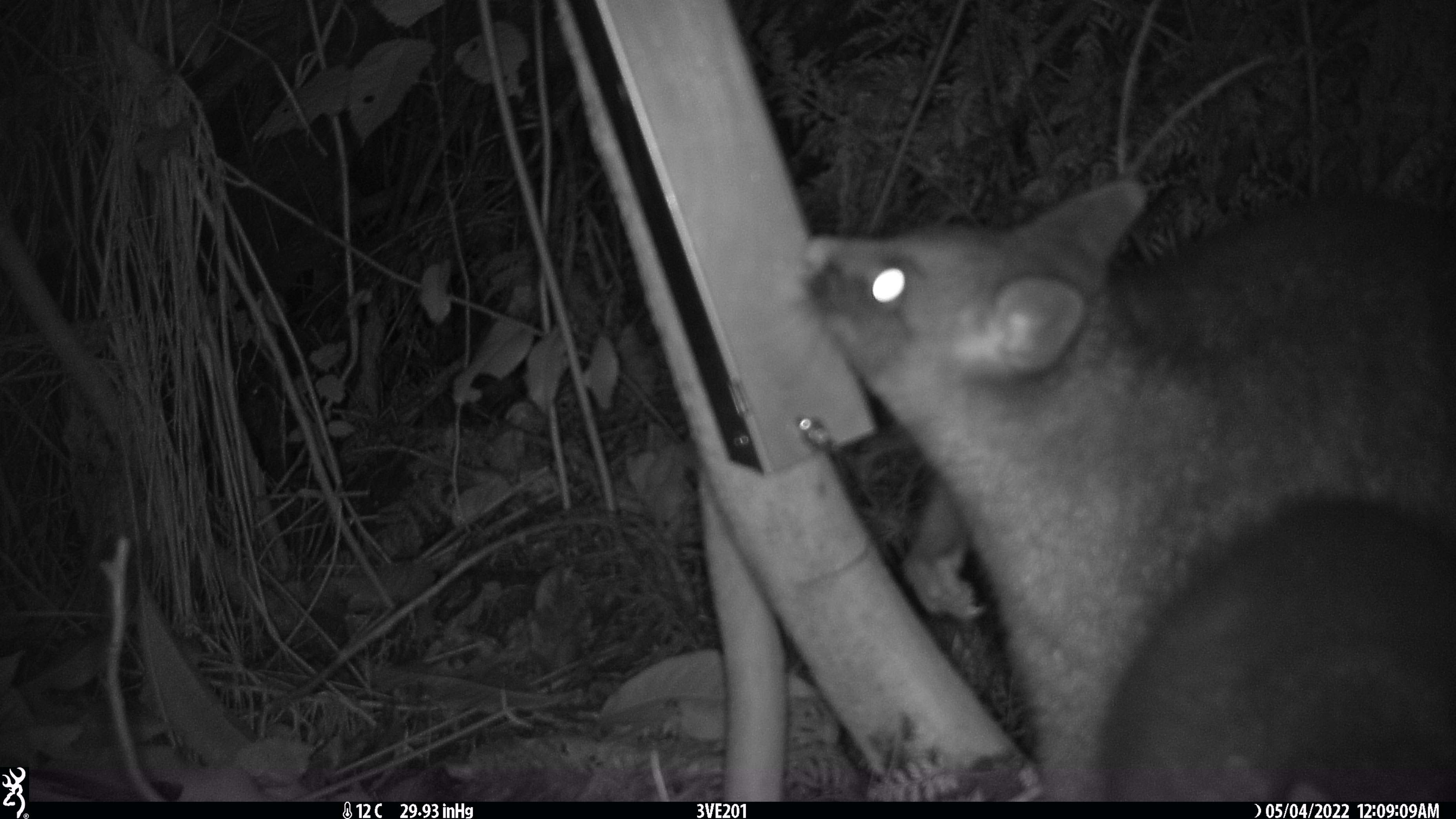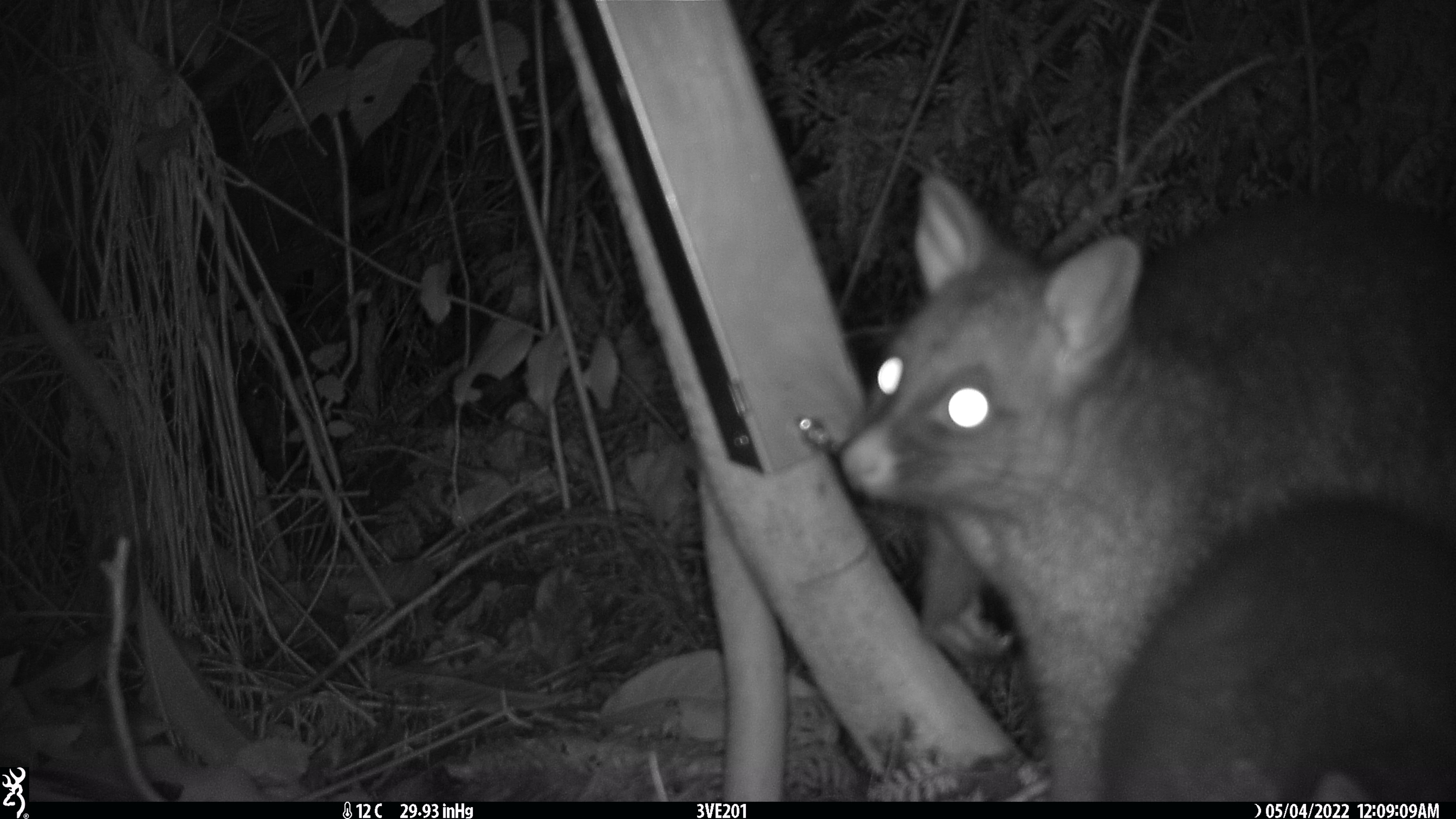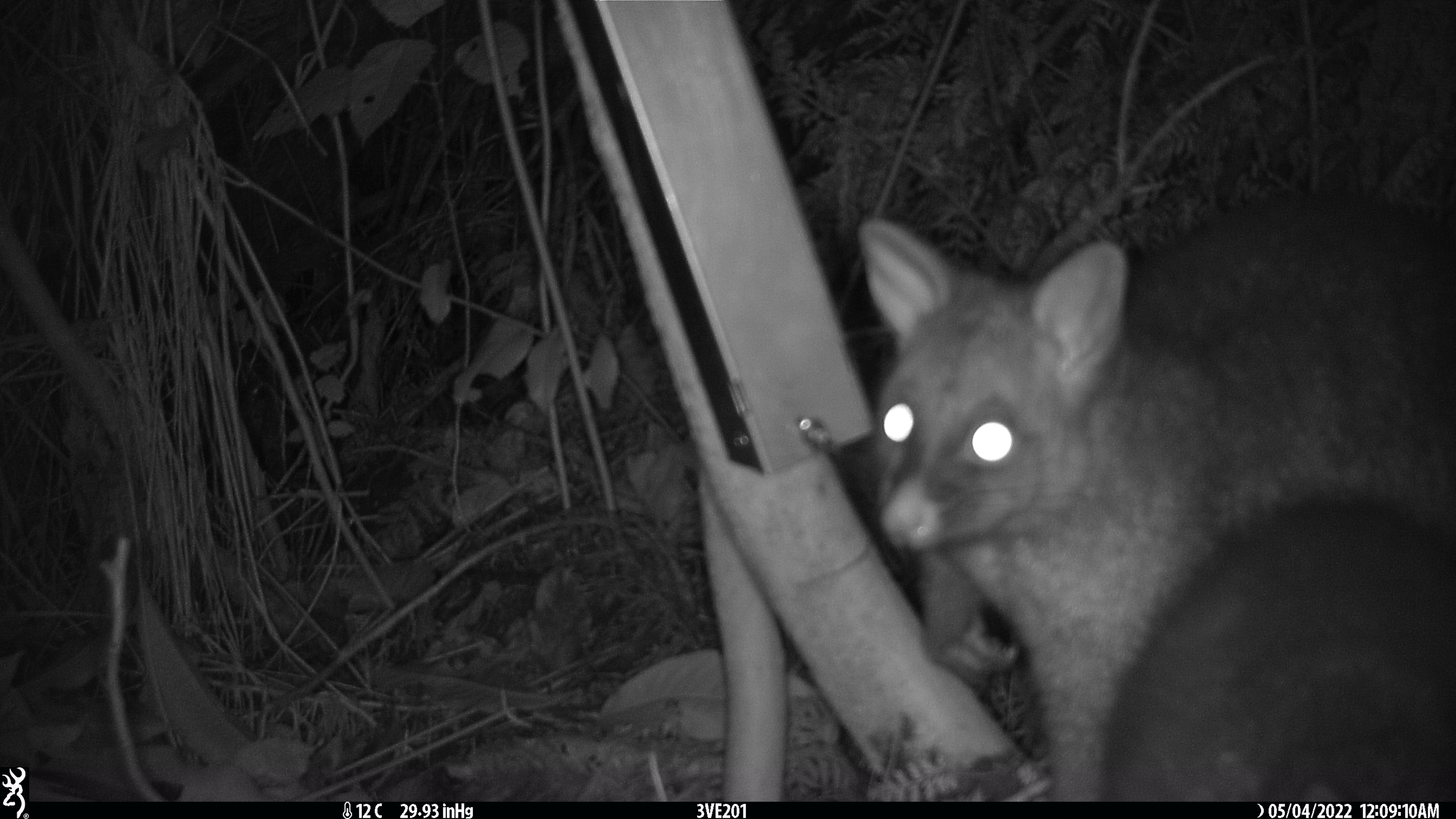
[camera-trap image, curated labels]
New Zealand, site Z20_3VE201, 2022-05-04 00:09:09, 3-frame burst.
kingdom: Animalia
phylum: Chordata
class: Mammalia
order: Diprotodontia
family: Phalangeridae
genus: Trichosurus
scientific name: Trichosurus vulpecula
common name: common brushtail possum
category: possum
Possum (common brushtail possum) (Trichosurus vulpecula).